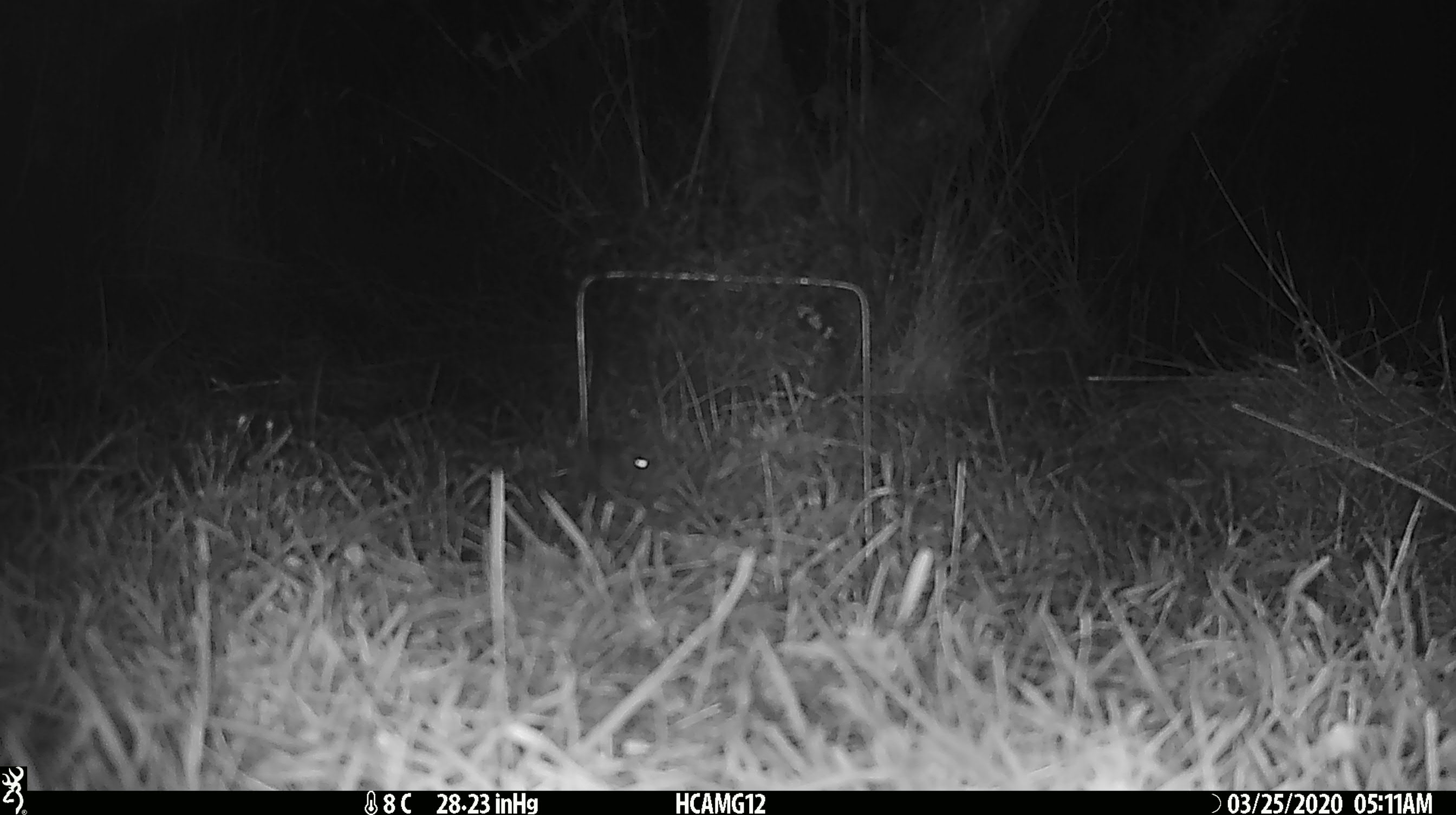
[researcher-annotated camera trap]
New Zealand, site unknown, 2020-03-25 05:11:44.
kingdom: Animalia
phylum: Chordata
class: Mammalia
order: Rodentia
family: Muridae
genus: Mus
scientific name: Mus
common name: mouse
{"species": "mouse (Mus)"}